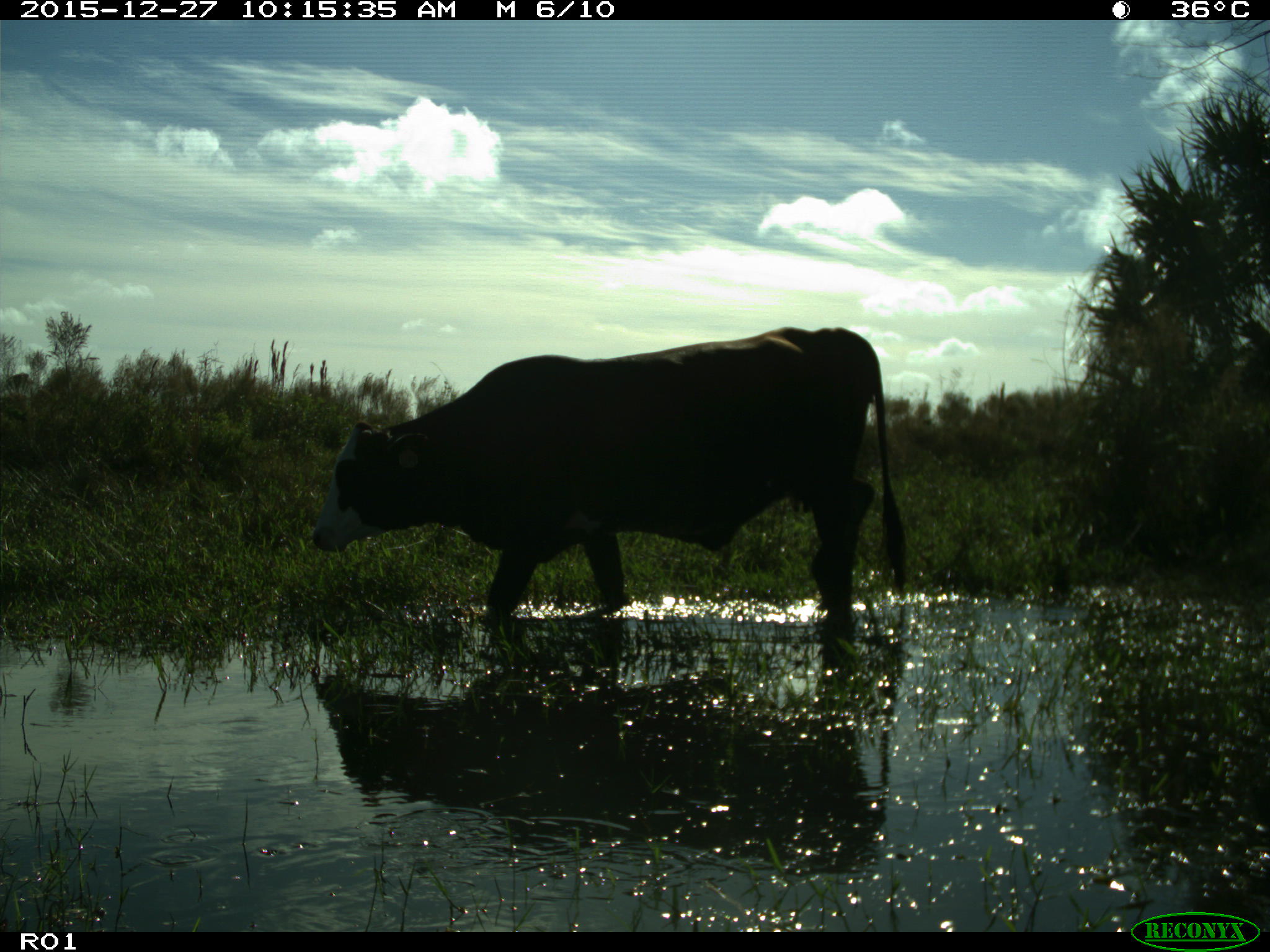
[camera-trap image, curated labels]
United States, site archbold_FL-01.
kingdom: Animalia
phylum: Chordata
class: Mammalia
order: Artiodactyla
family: Bovidae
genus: Bos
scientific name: Bos taurus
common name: domestic cow